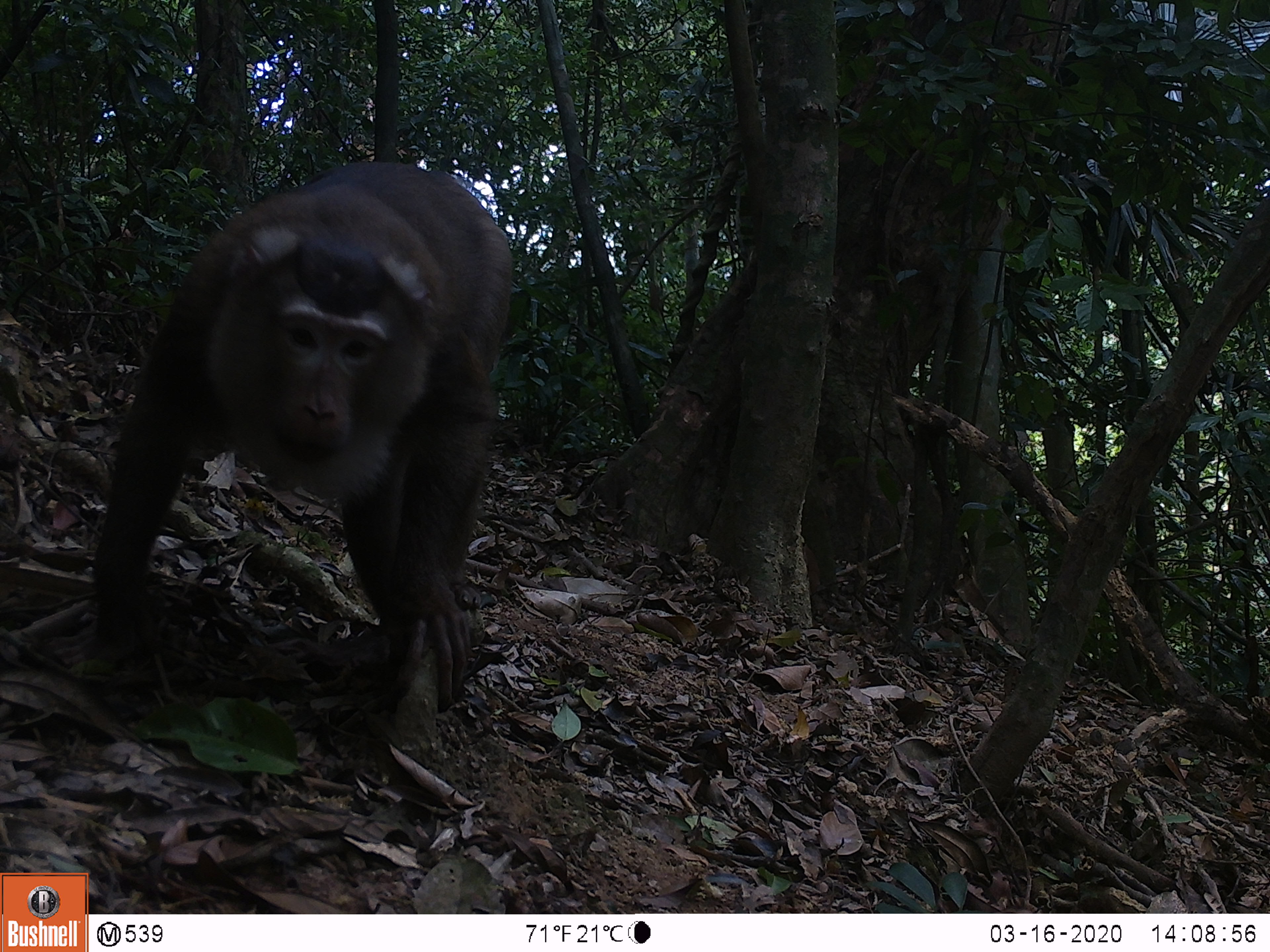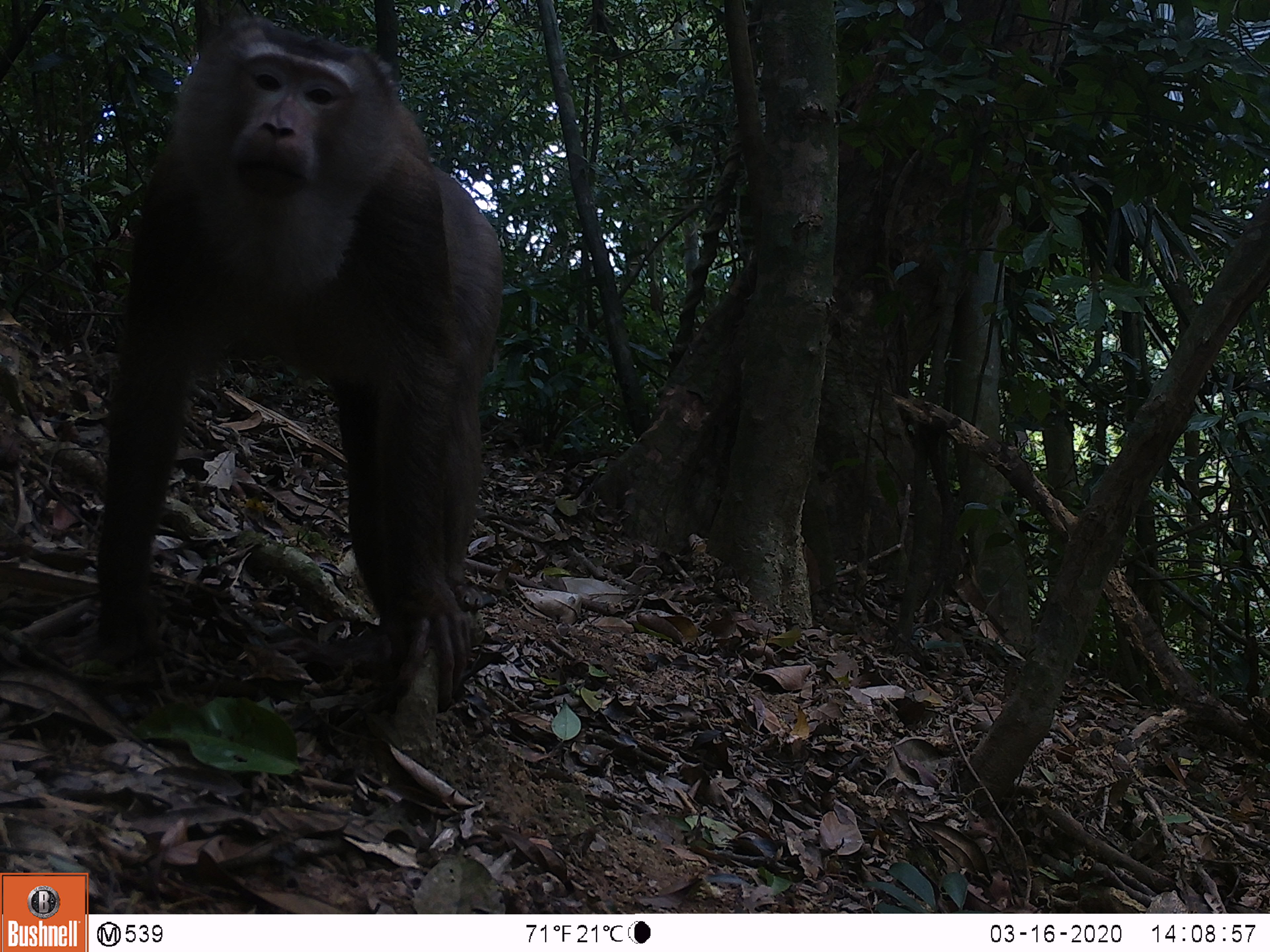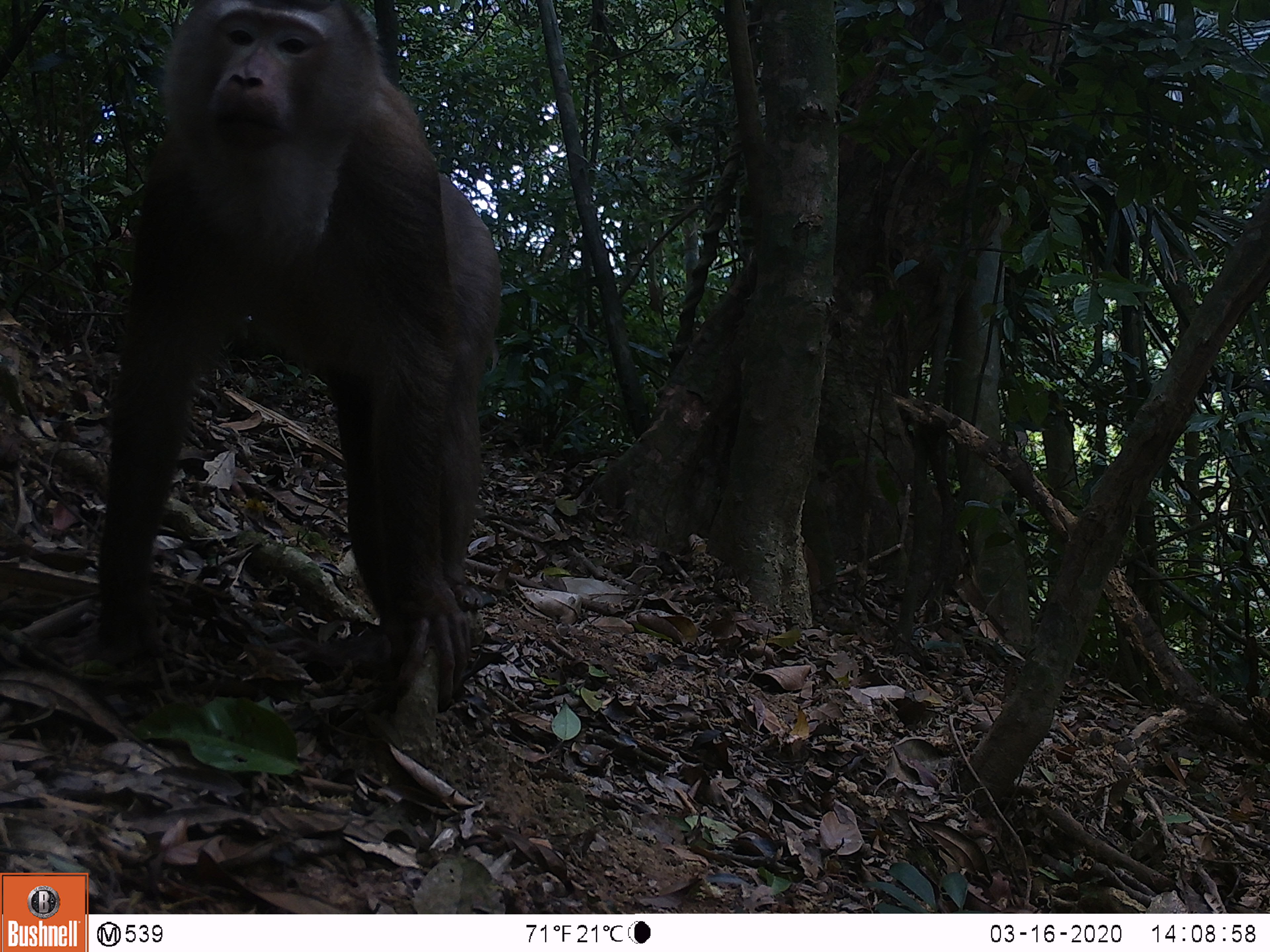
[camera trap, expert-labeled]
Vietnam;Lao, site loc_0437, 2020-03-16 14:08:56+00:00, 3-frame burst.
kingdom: Animalia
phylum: Chordata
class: Mammalia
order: Primates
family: Cercopithecidae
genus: Macaca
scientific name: Macaca nemestrina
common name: pig-tailed macaque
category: pig tailed macaque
Pig tailed macaque (pig-tailed macaque) (Macaca nemestrina). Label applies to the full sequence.